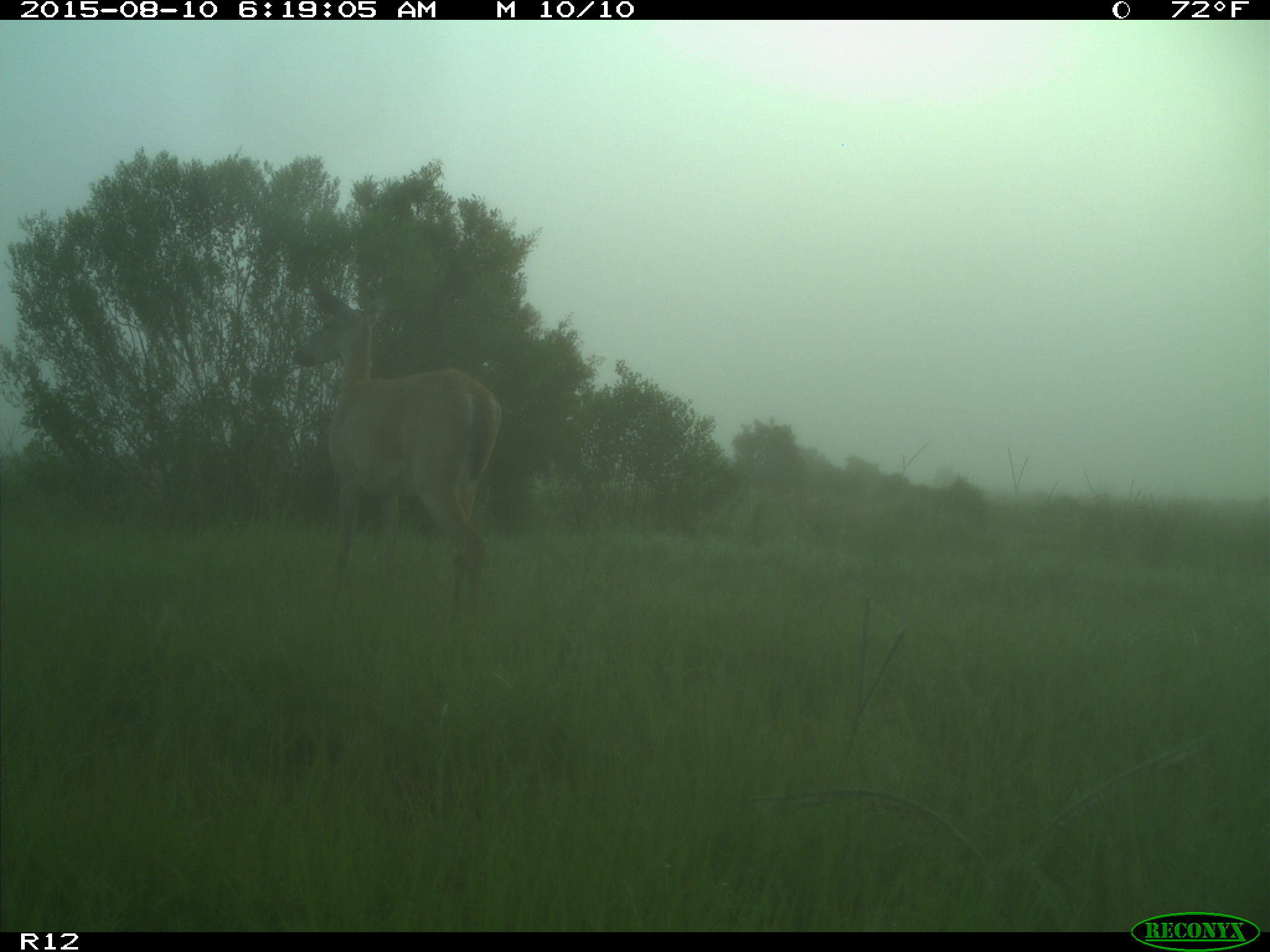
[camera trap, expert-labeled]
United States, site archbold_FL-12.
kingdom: Animalia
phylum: Chordata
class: Mammalia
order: Artiodactyla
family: Cervidae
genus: Odocoileus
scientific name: Odocoileus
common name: deer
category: unidentified deer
Unidentified deer (deer) (Odocoileus).